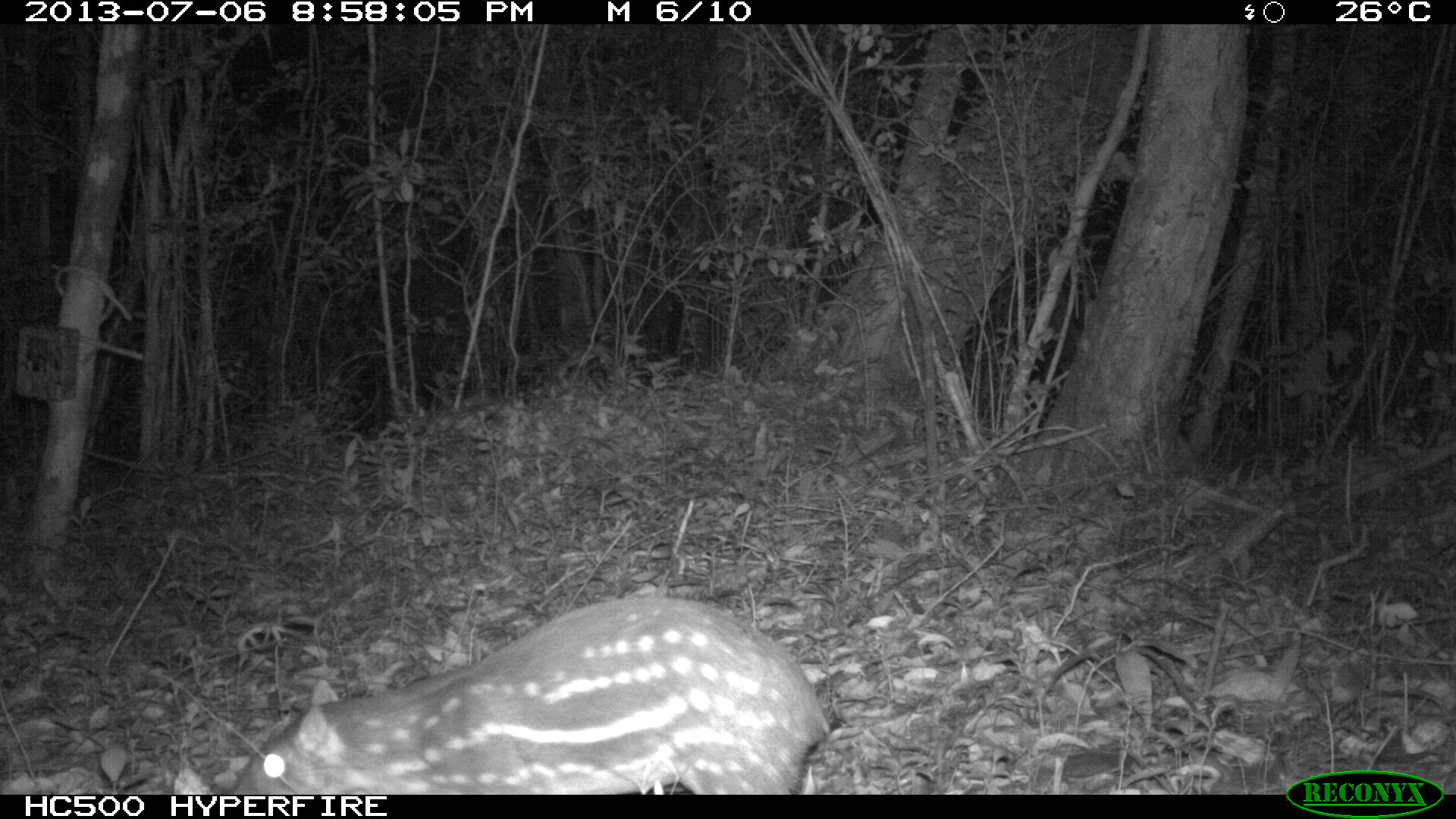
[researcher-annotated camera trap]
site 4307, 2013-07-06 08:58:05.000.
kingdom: Animalia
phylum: Chordata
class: Mammalia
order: Rodentia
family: Cuniculidae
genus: Cuniculus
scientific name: Cuniculus paca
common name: lowland paca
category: agouti paca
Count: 1.